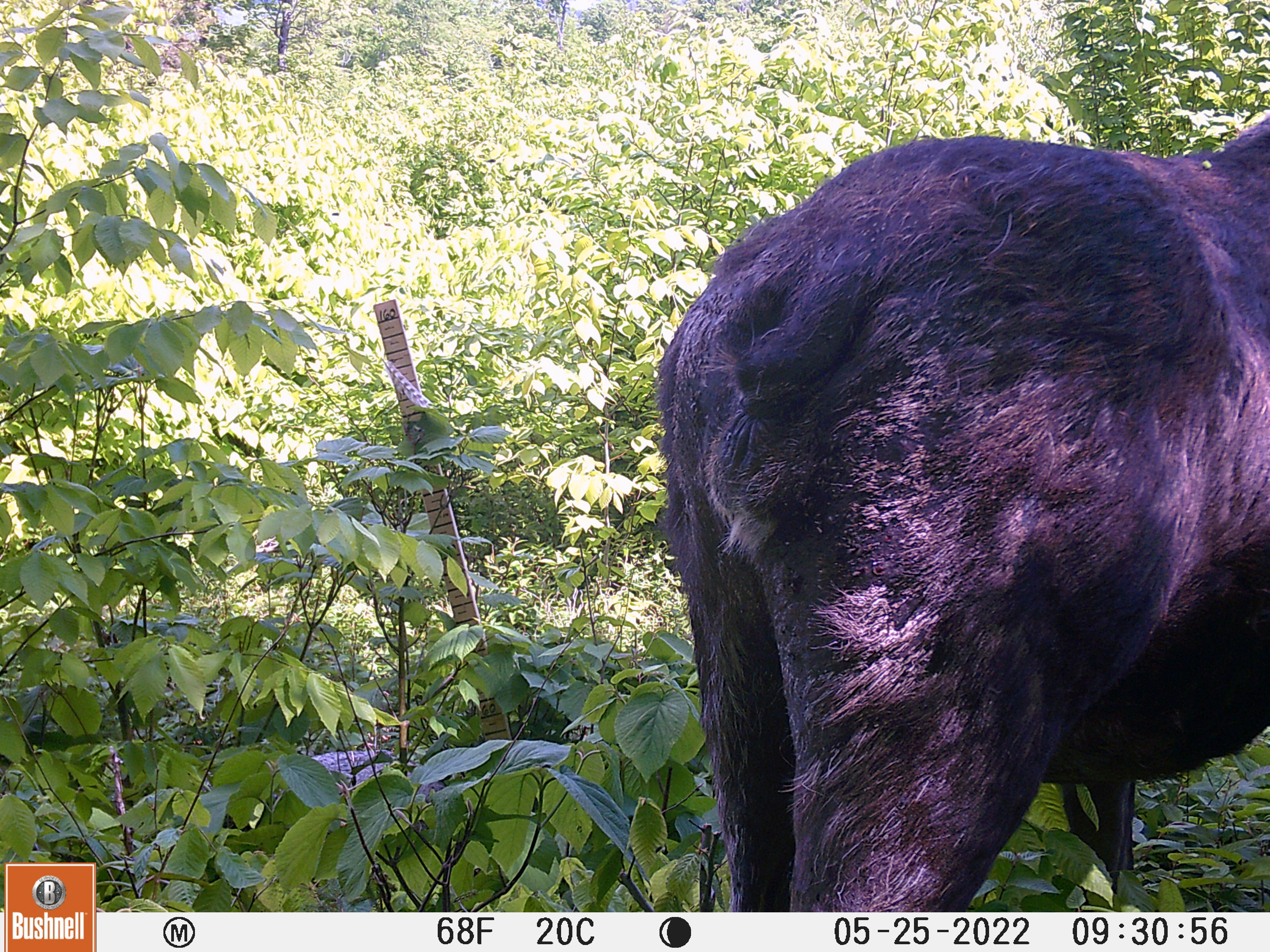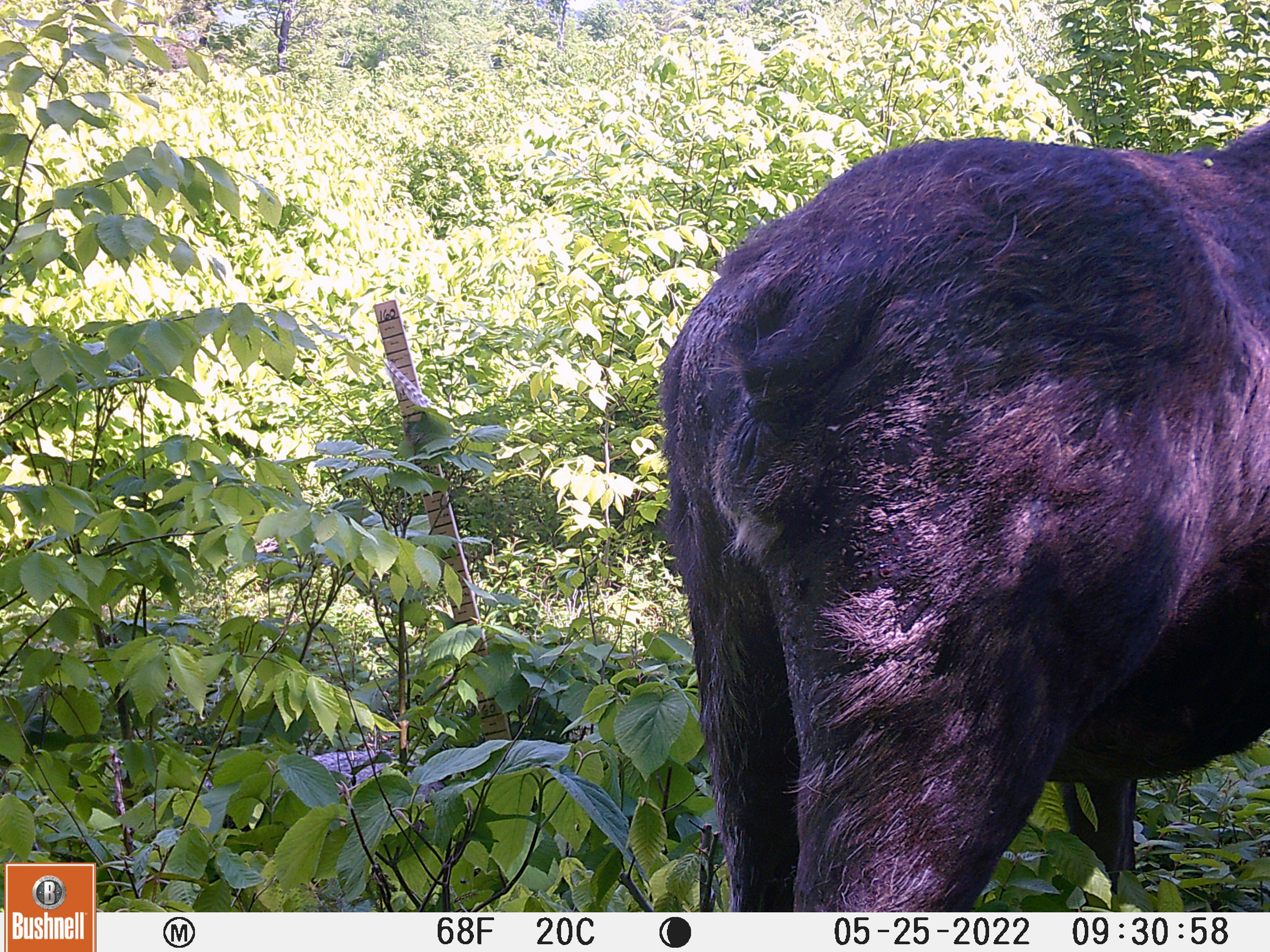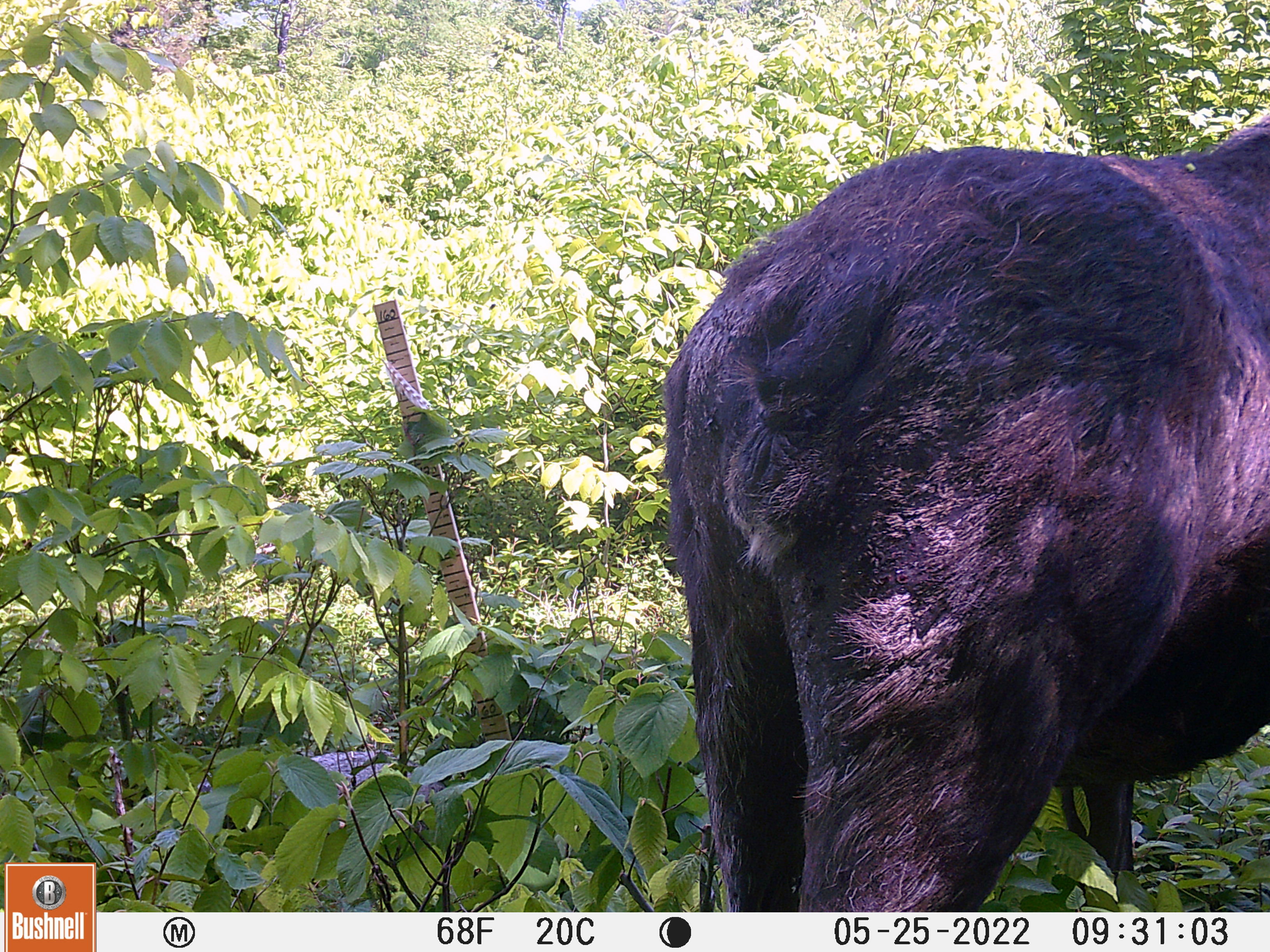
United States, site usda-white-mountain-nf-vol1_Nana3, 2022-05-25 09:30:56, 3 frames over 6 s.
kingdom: Animalia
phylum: Chordata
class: Mammalia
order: Artiodactyla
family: Cervidae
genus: Alces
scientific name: Alces alces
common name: moose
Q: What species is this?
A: Moose (Alces alces).